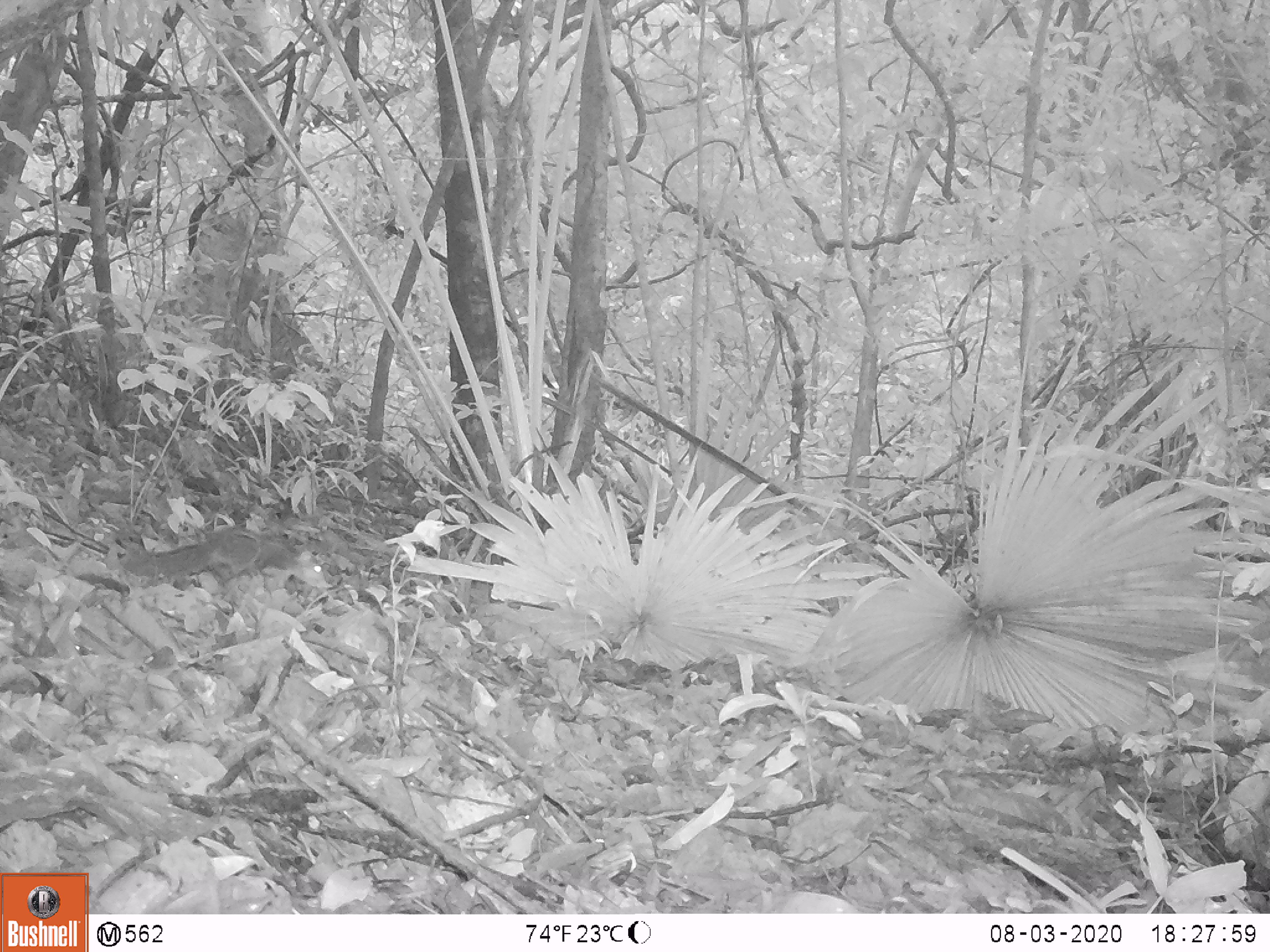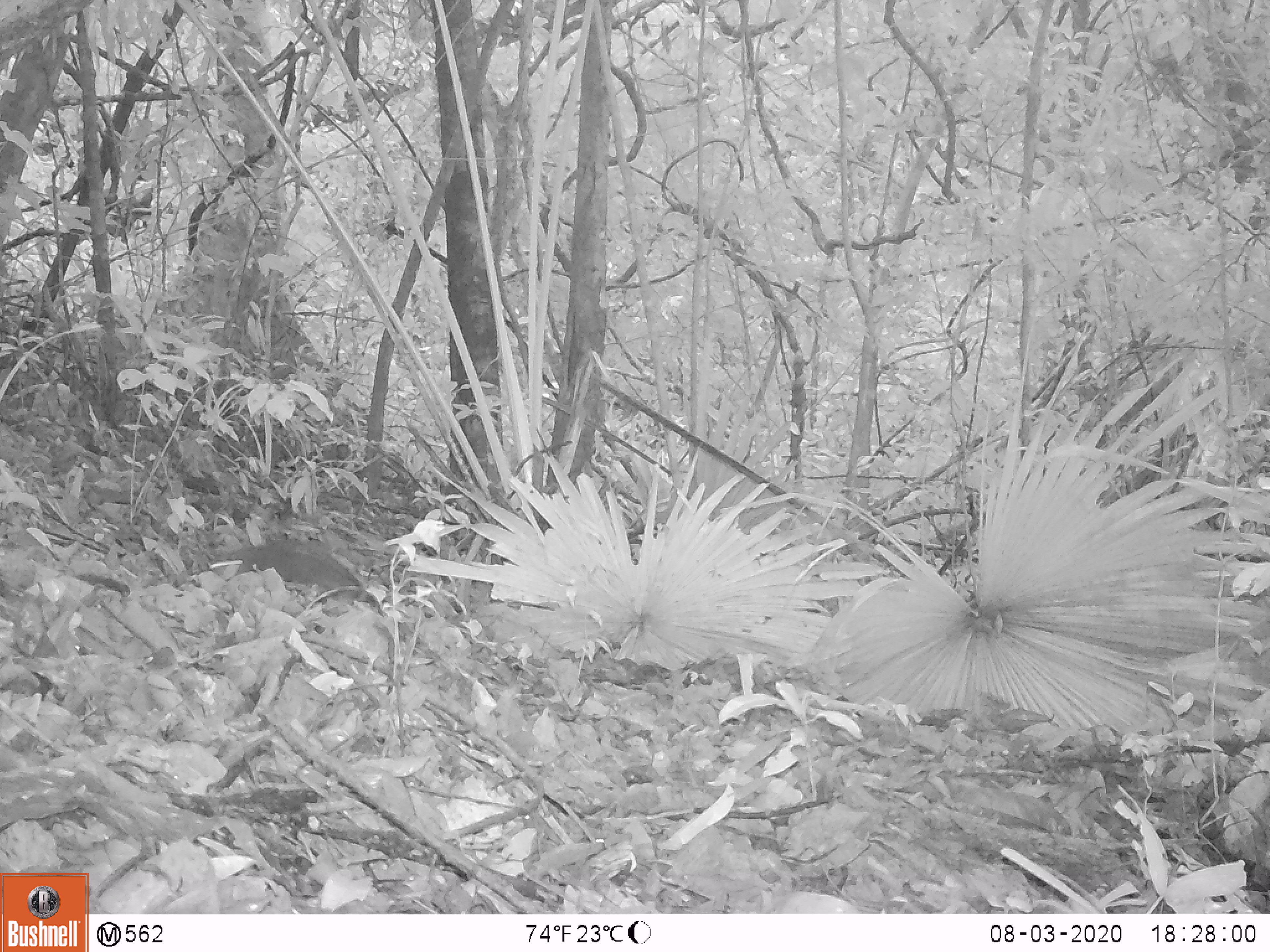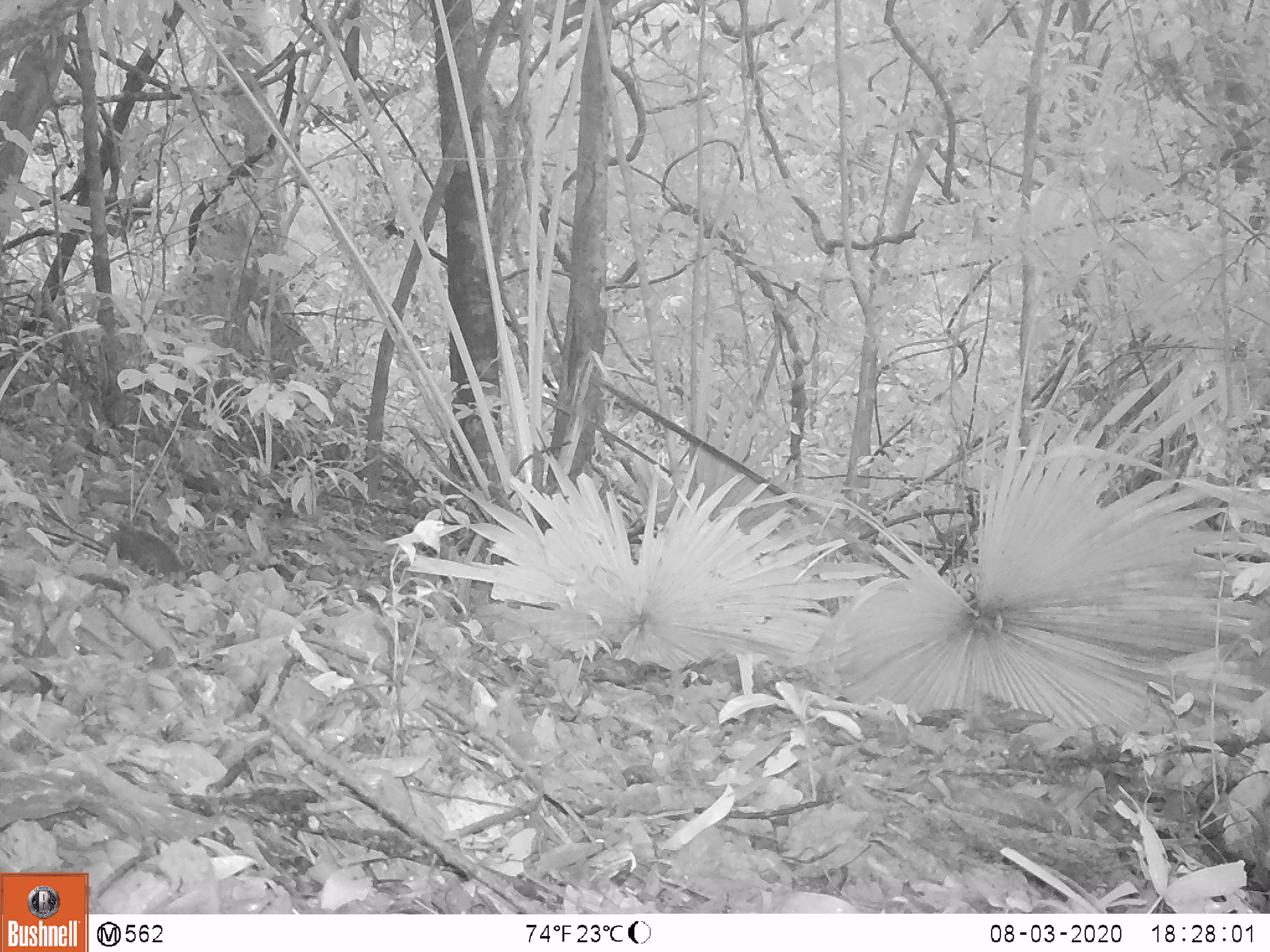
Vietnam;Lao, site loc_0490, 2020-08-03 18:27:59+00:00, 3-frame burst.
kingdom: Animalia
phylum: Chordata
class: Mammalia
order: Rodentia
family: Sciuridae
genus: Sciurus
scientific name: Sciurus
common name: squirrel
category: unidentified squirrel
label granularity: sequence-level